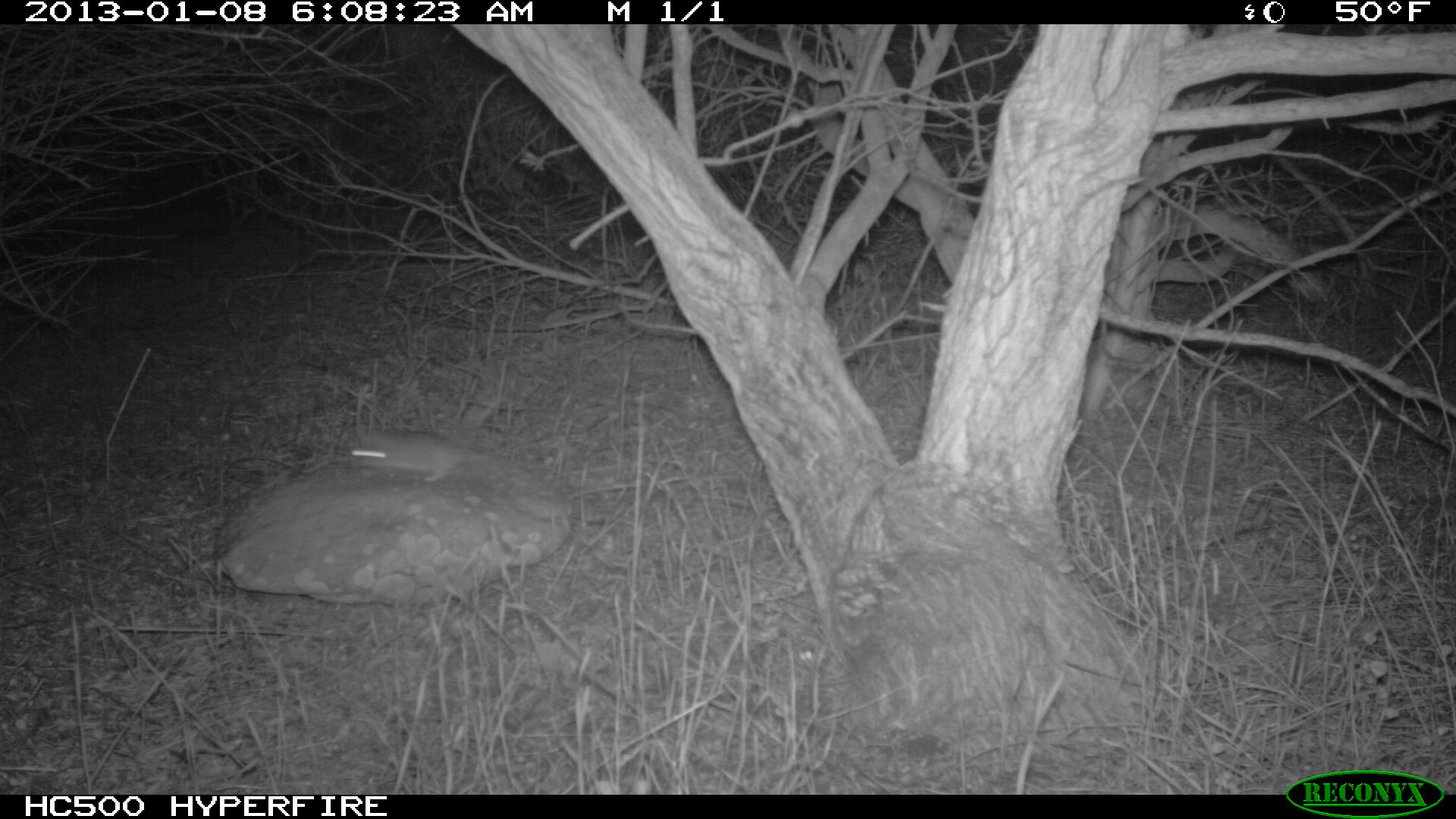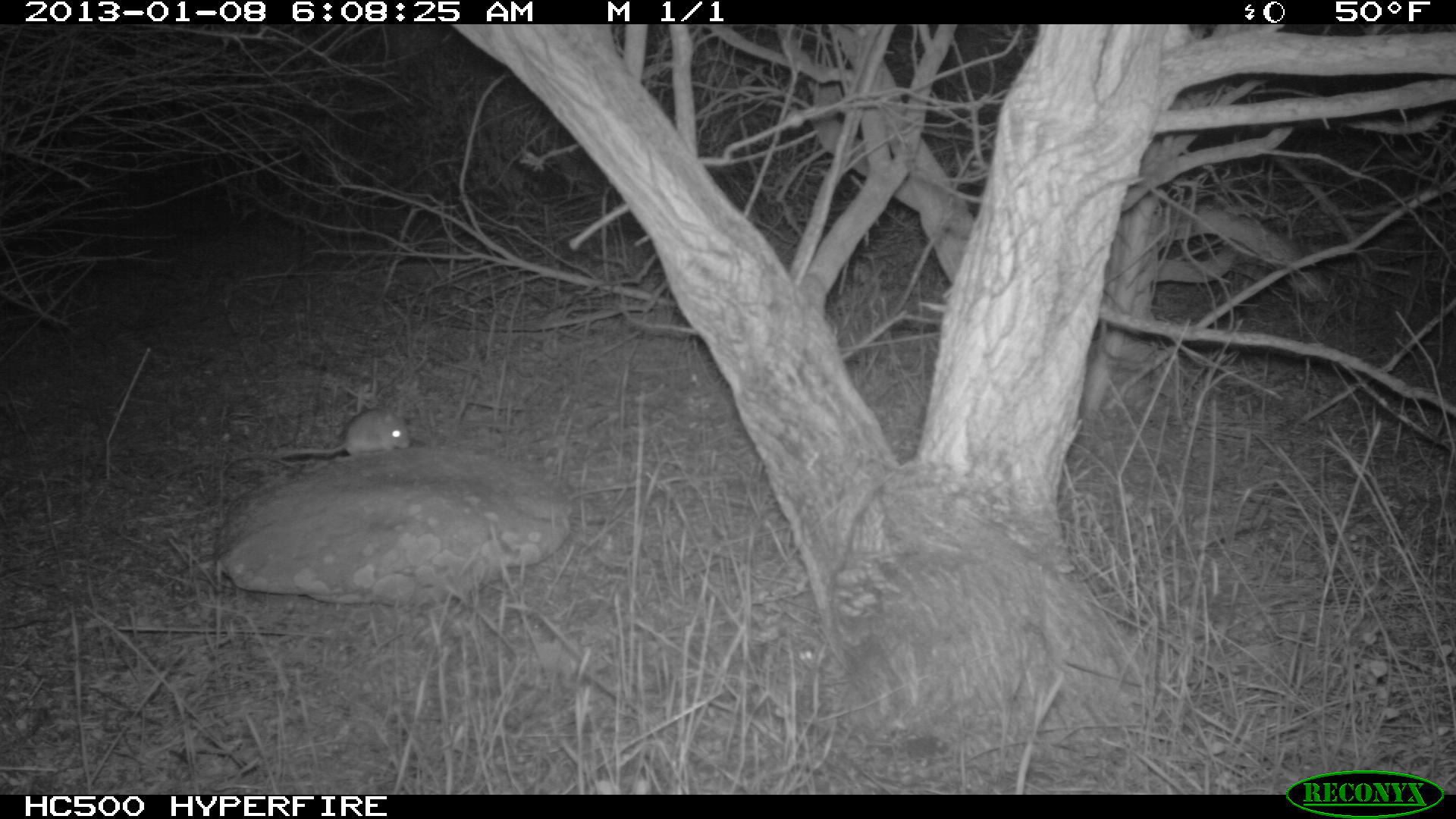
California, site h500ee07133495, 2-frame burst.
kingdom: Animalia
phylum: Chordata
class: Mammalia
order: Rodentia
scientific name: Rodentia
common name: rodent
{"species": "rodent (Rodentia)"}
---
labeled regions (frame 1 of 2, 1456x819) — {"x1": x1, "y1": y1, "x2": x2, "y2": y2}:
rodent: {"x1": 349, "y1": 397, "x2": 500, "y2": 482}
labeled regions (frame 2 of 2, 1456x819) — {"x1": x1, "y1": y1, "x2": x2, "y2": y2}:
rodent: {"x1": 275, "y1": 405, "x2": 410, "y2": 461}